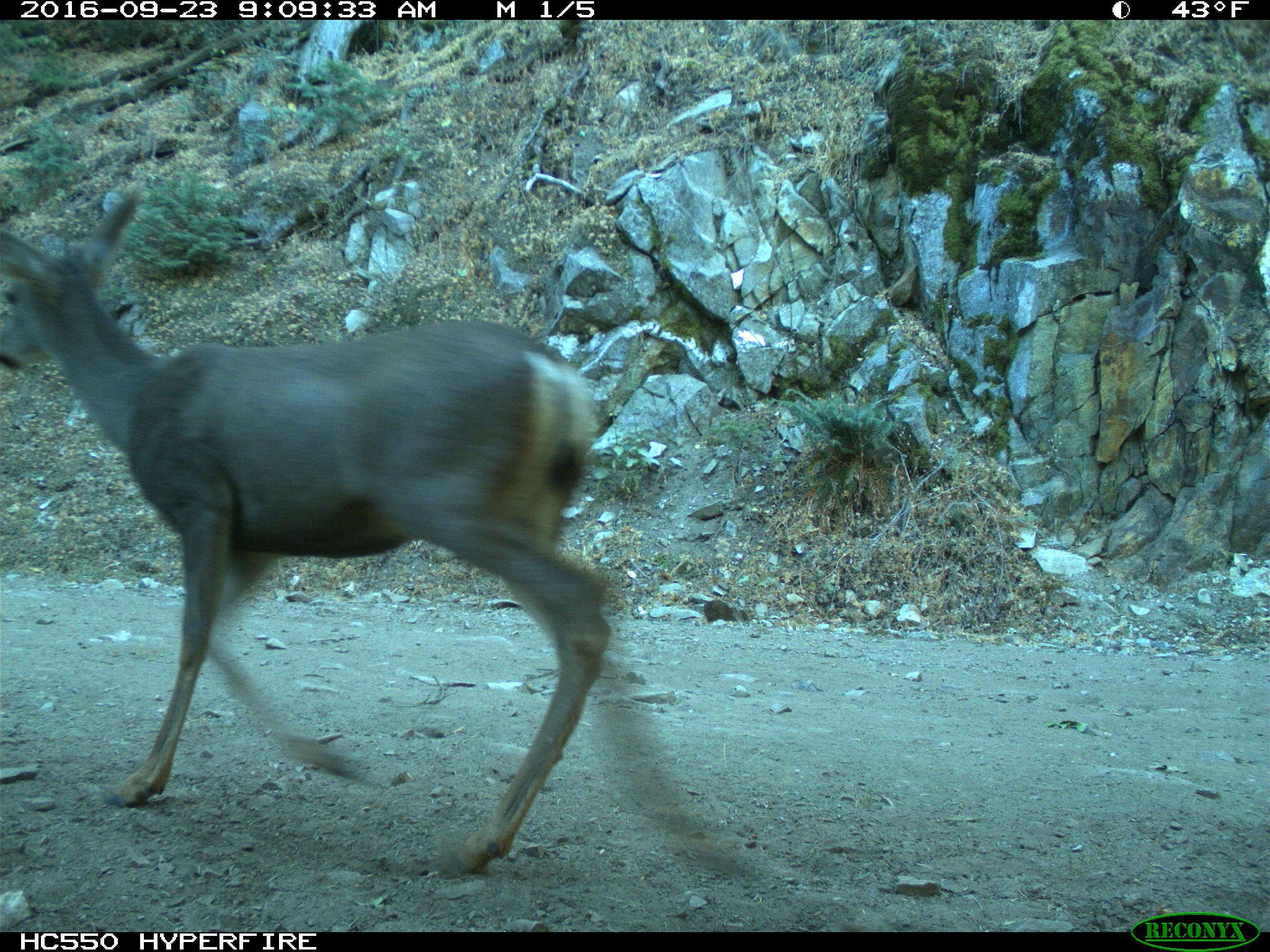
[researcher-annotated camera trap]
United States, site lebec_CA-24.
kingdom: Animalia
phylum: Chordata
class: Mammalia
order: Artiodactyla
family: Cervidae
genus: Odocoileus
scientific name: Odocoileus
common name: deer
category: unidentified deer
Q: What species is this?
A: Unidentified deer (deer) (Odocoileus).